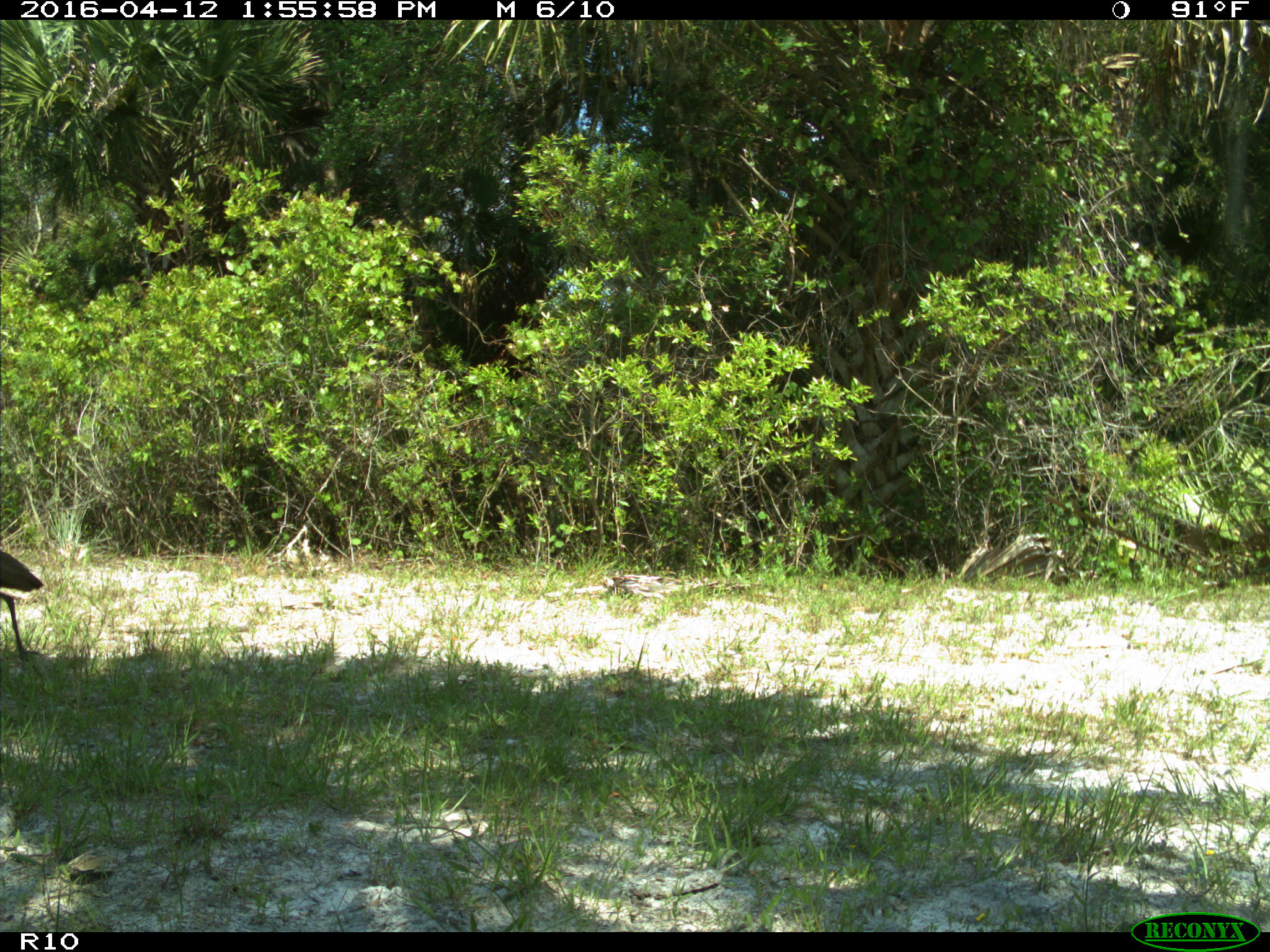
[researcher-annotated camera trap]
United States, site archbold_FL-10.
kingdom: Animalia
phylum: Chordata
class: Aves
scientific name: Aves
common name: birds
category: unidentified bird